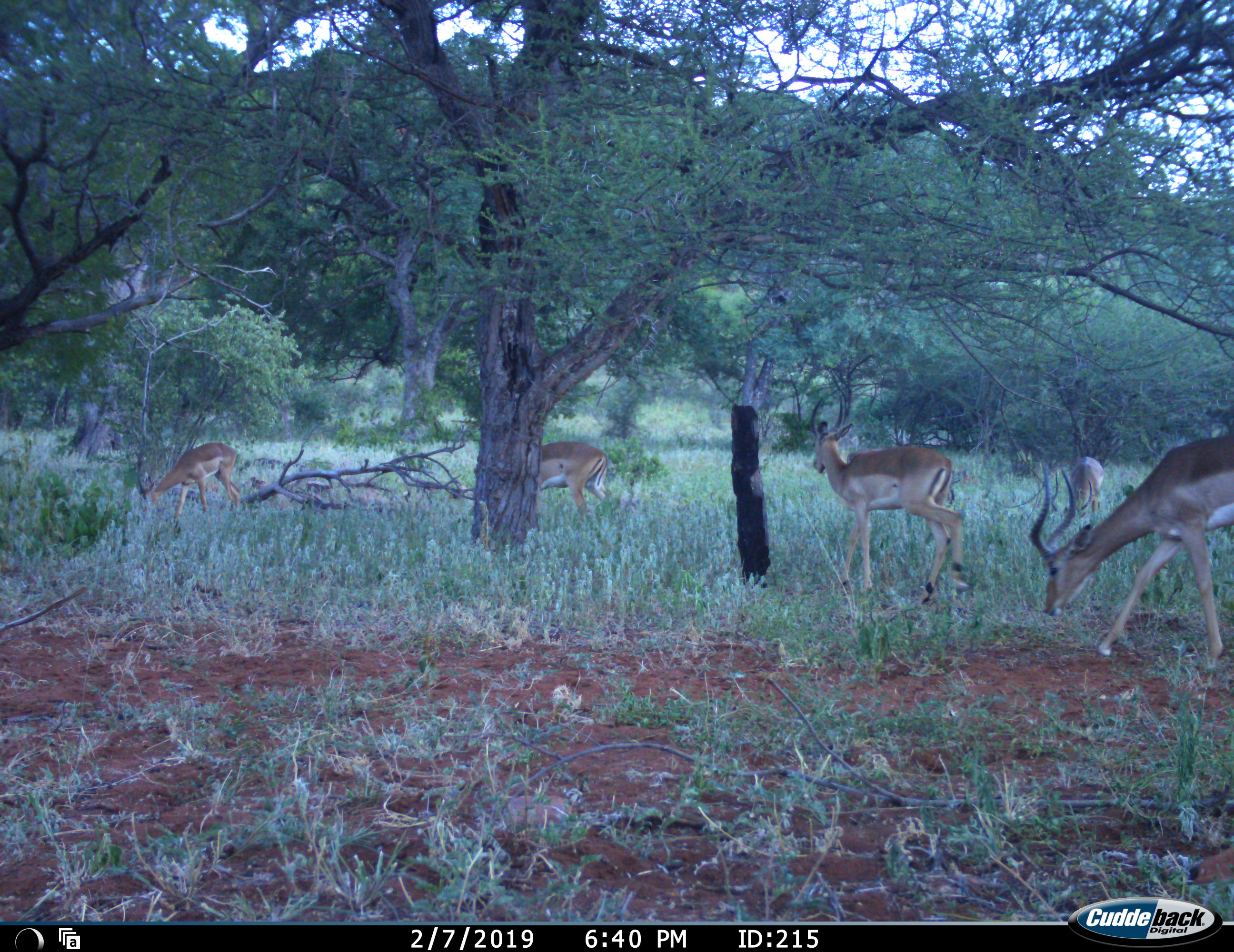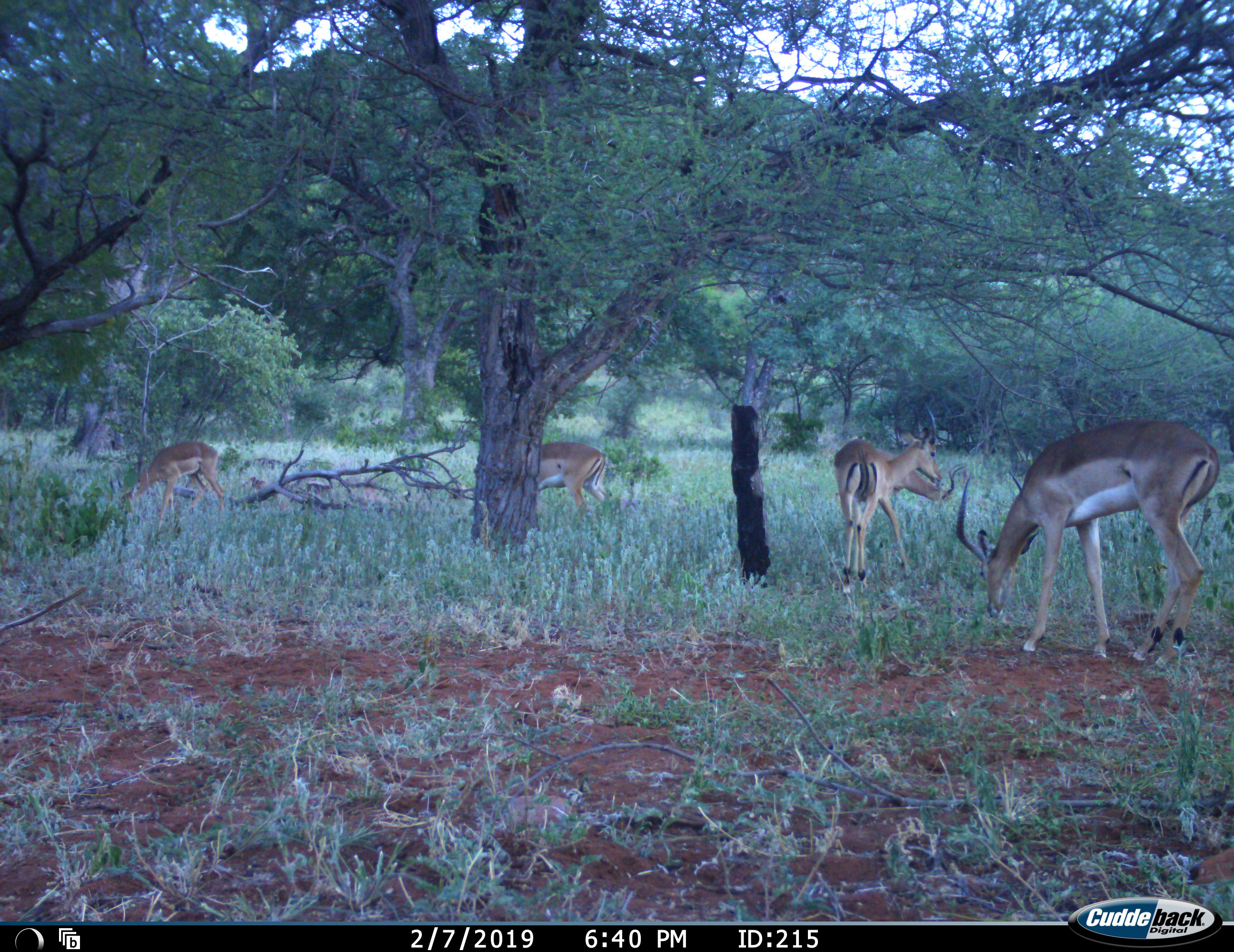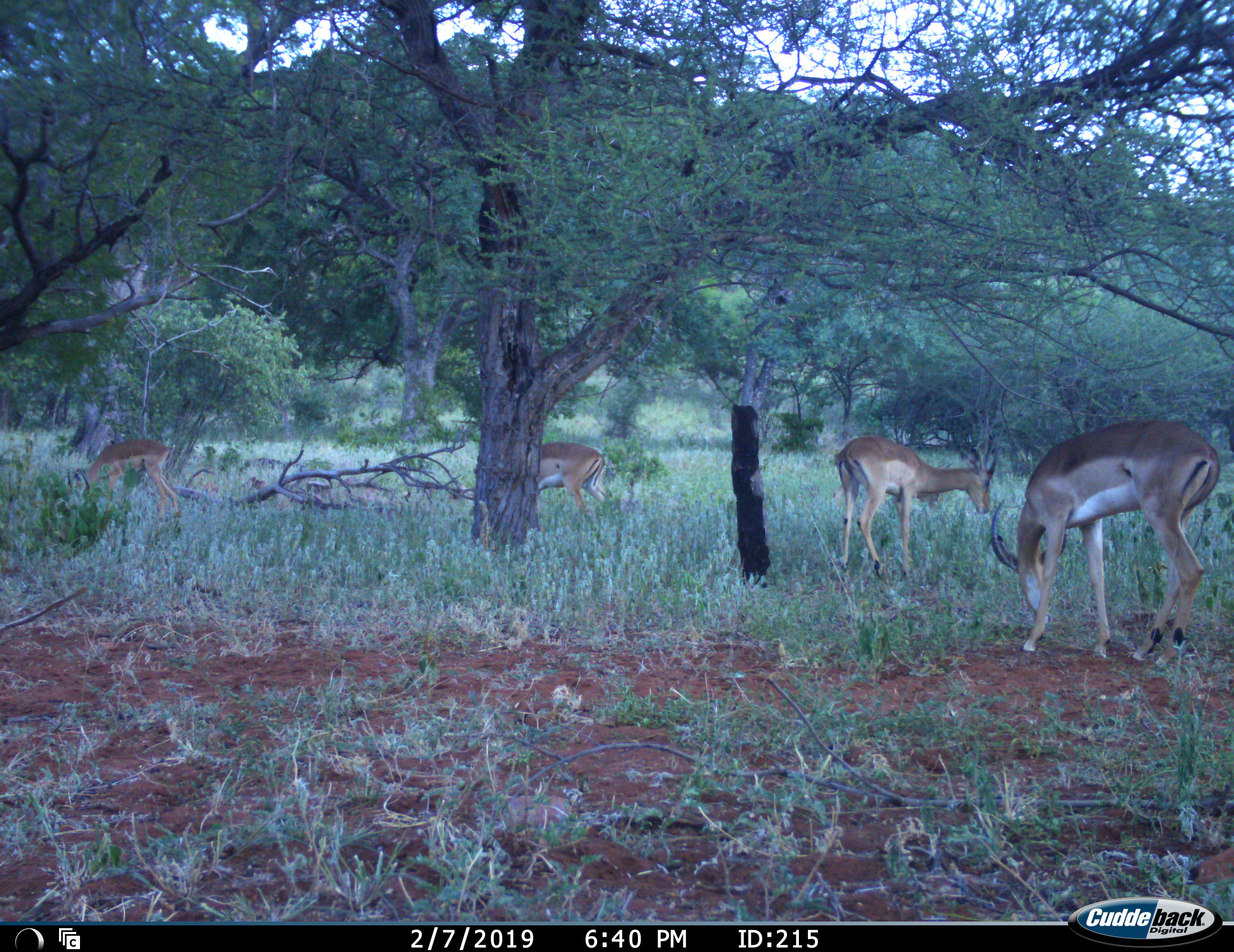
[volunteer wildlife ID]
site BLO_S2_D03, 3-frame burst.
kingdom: Animalia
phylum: Chordata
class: Mammalia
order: Artiodactyla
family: Bovidae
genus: Aepyceros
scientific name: Aepyceros melampus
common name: impala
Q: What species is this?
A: Impala (Aepyceros melampus).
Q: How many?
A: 5.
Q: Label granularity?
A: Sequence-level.